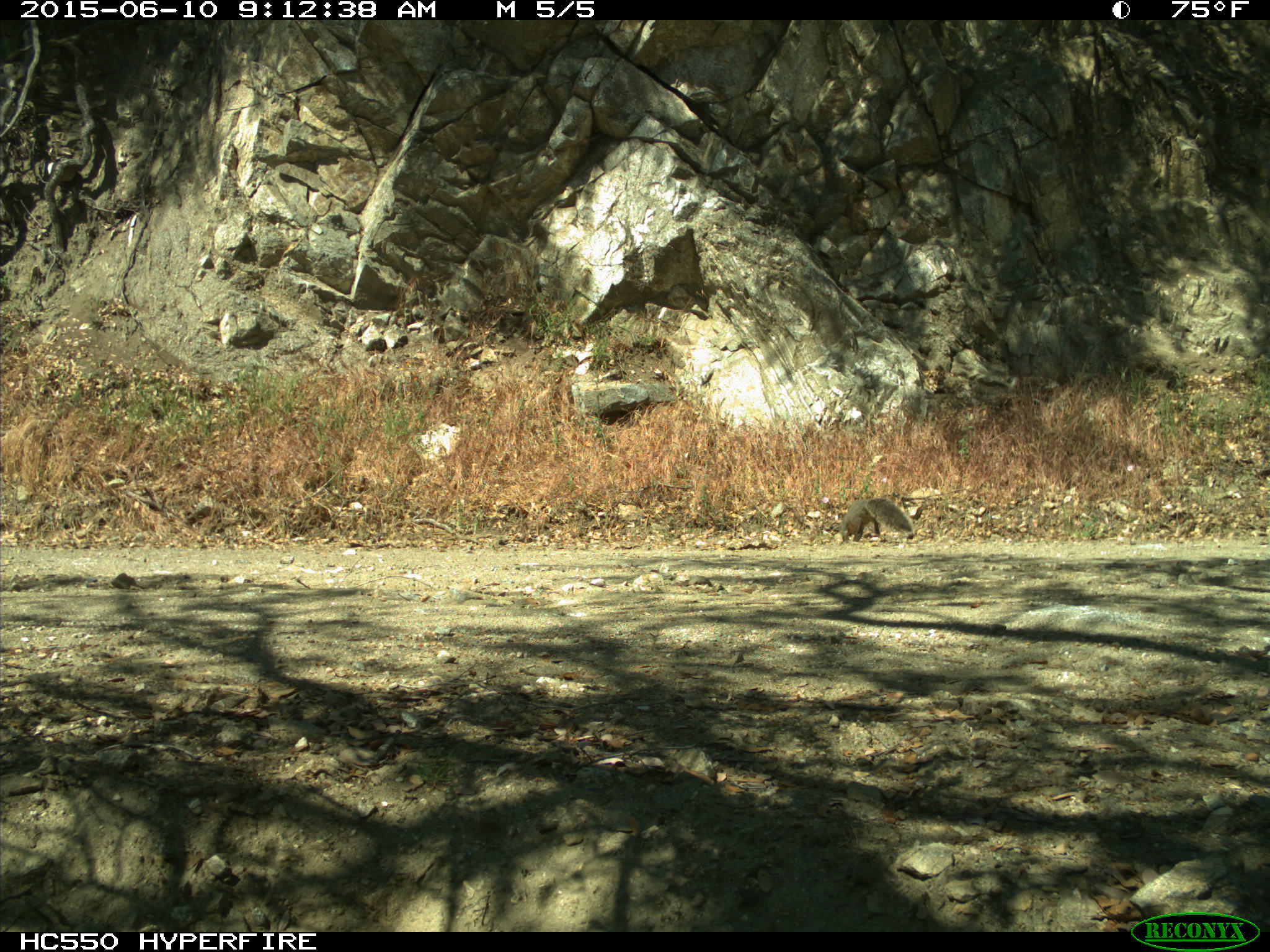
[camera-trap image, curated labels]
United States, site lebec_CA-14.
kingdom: Animalia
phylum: Chordata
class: Mammalia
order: Rodentia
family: Sciuridae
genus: Sciurus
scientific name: Sciurus carolinensis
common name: eastern gray squirrel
Sciurus carolinensis (eastern gray squirrel).